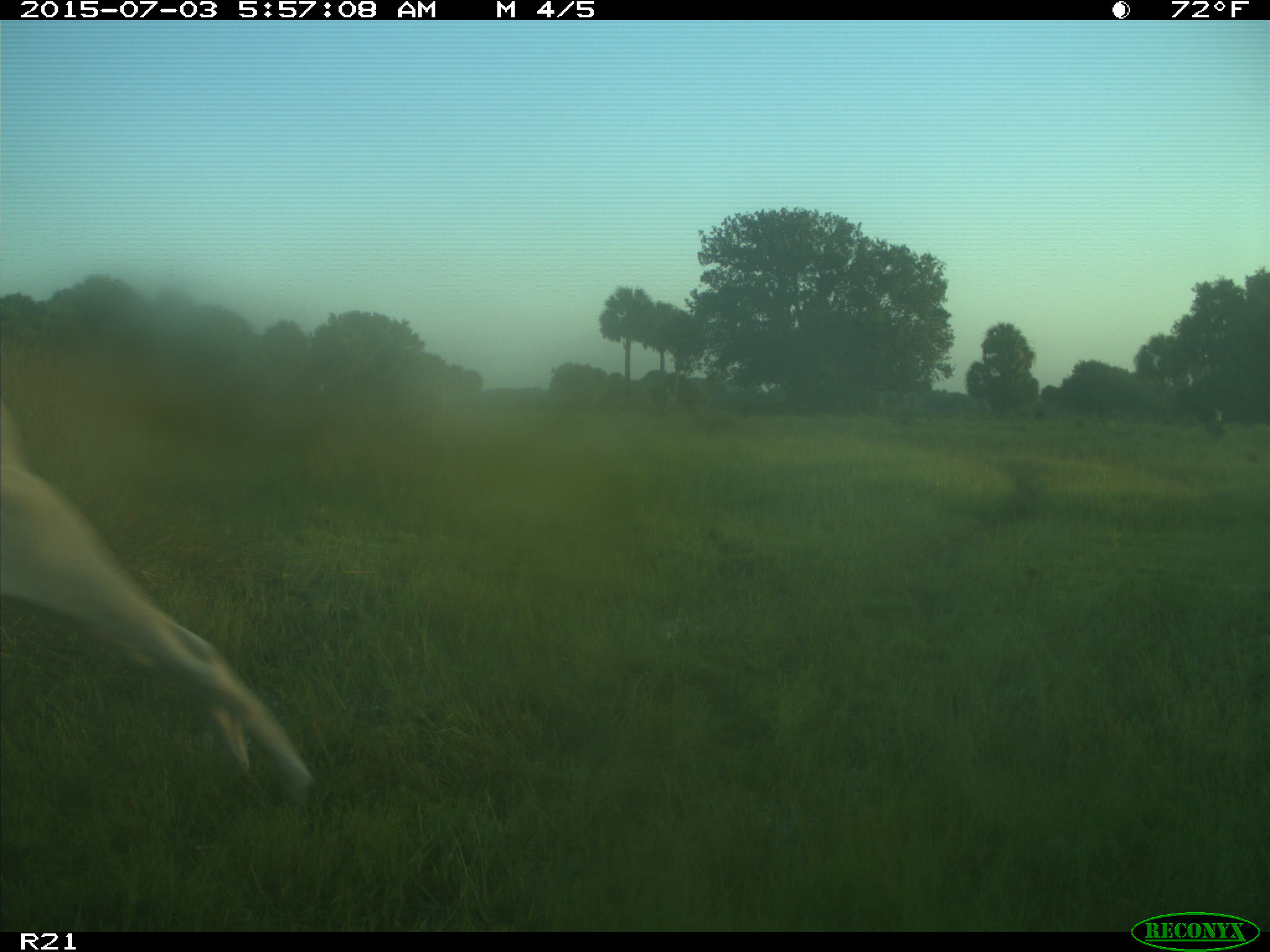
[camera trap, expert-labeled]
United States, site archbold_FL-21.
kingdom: Animalia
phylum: Chordata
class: Mammalia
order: Artiodactyla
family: Bovidae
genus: Bos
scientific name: Bos taurus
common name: domestic cow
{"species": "Bos taurus (domestic cow)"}